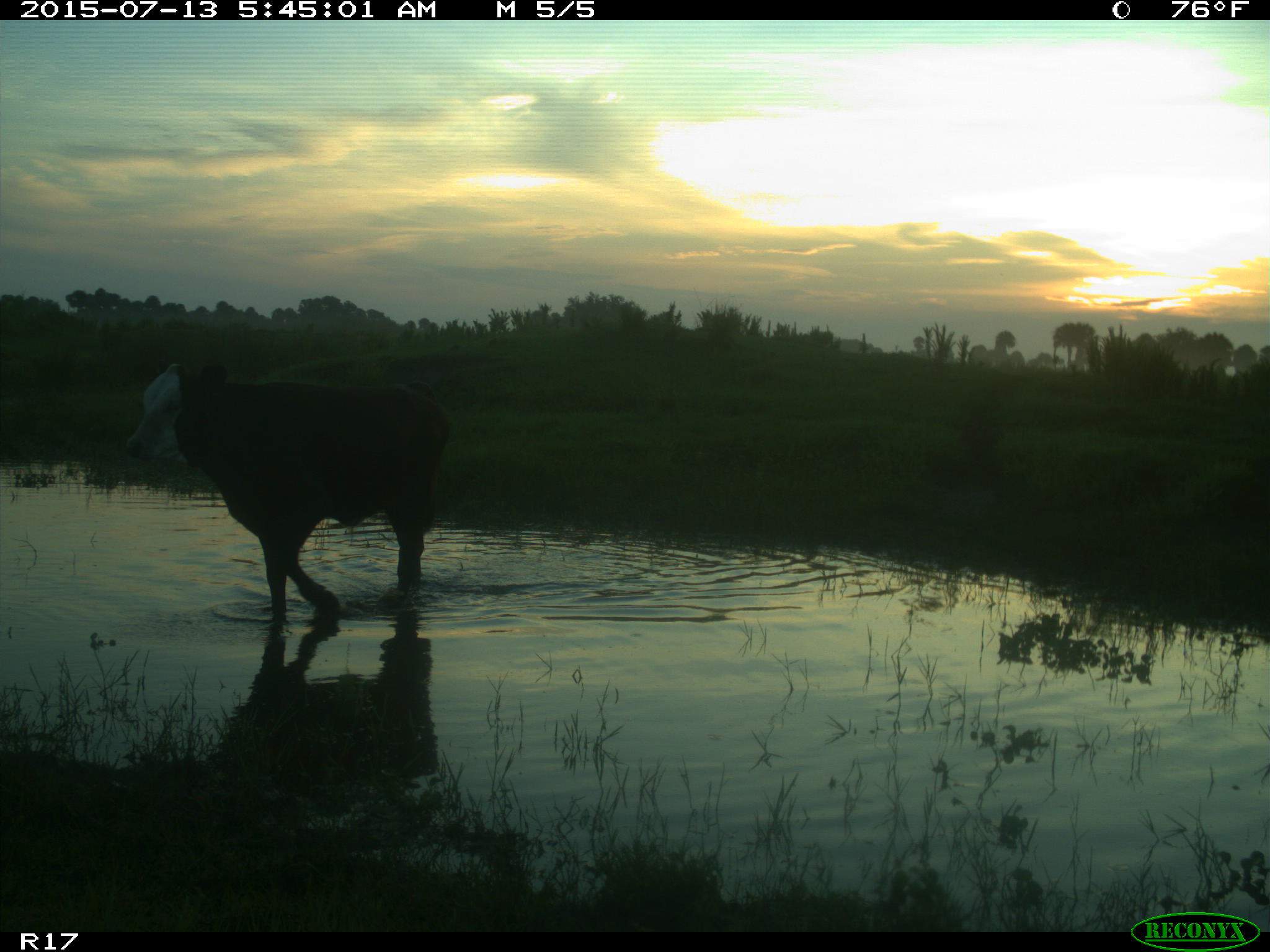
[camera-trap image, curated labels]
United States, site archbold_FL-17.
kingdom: Animalia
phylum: Chordata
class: Mammalia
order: Artiodactyla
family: Bovidae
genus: Bos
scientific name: Bos taurus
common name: domestic cow